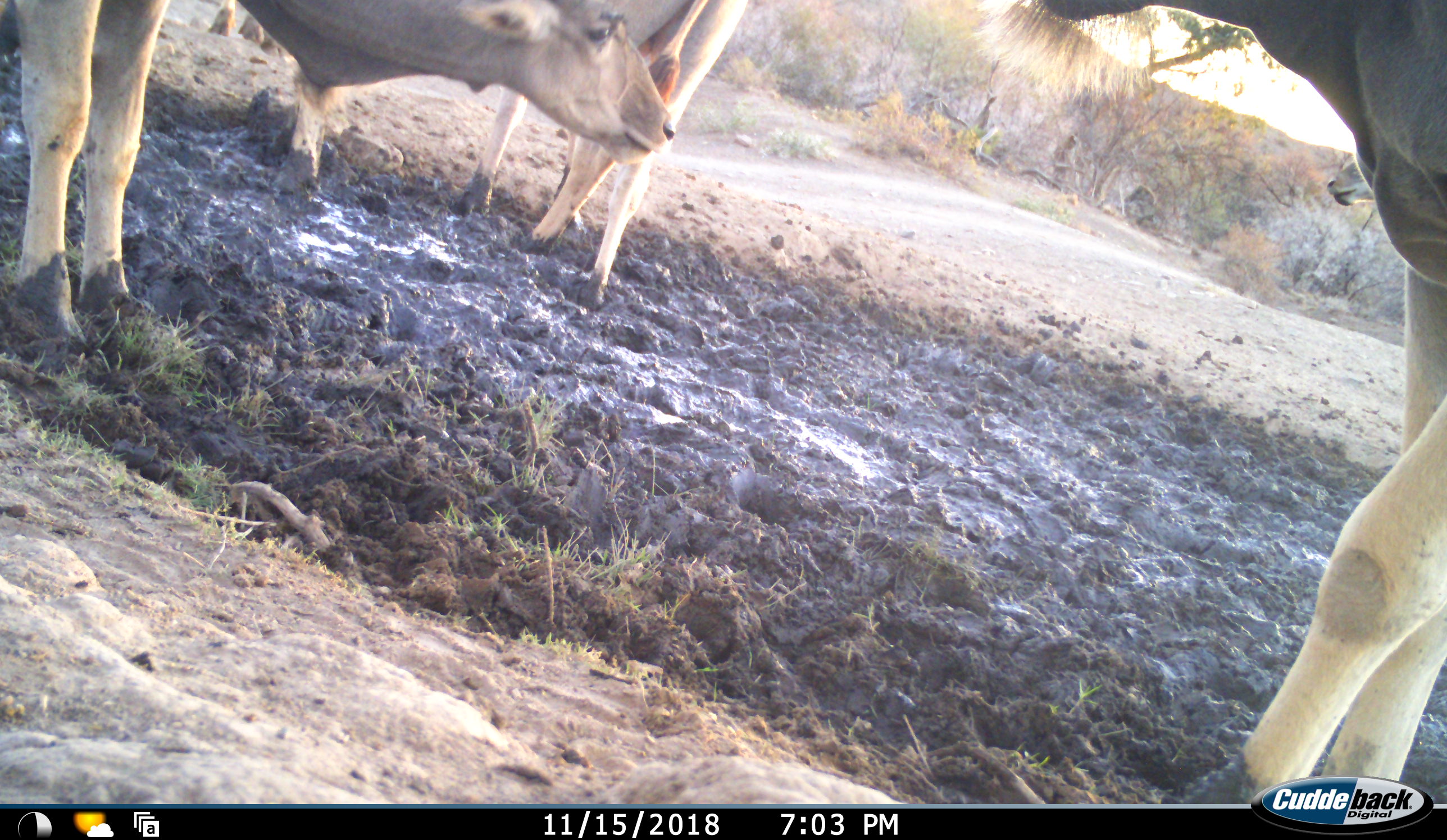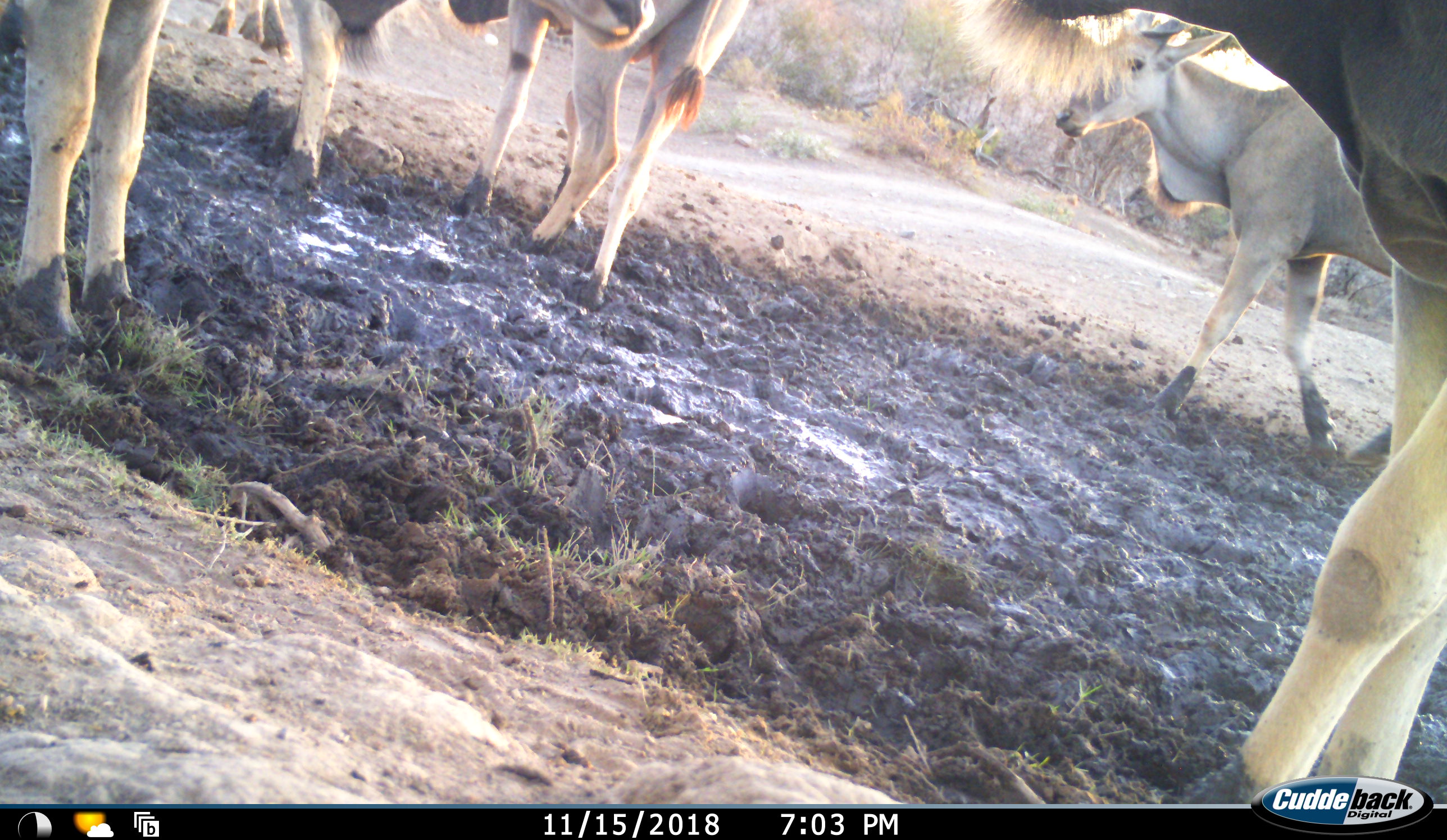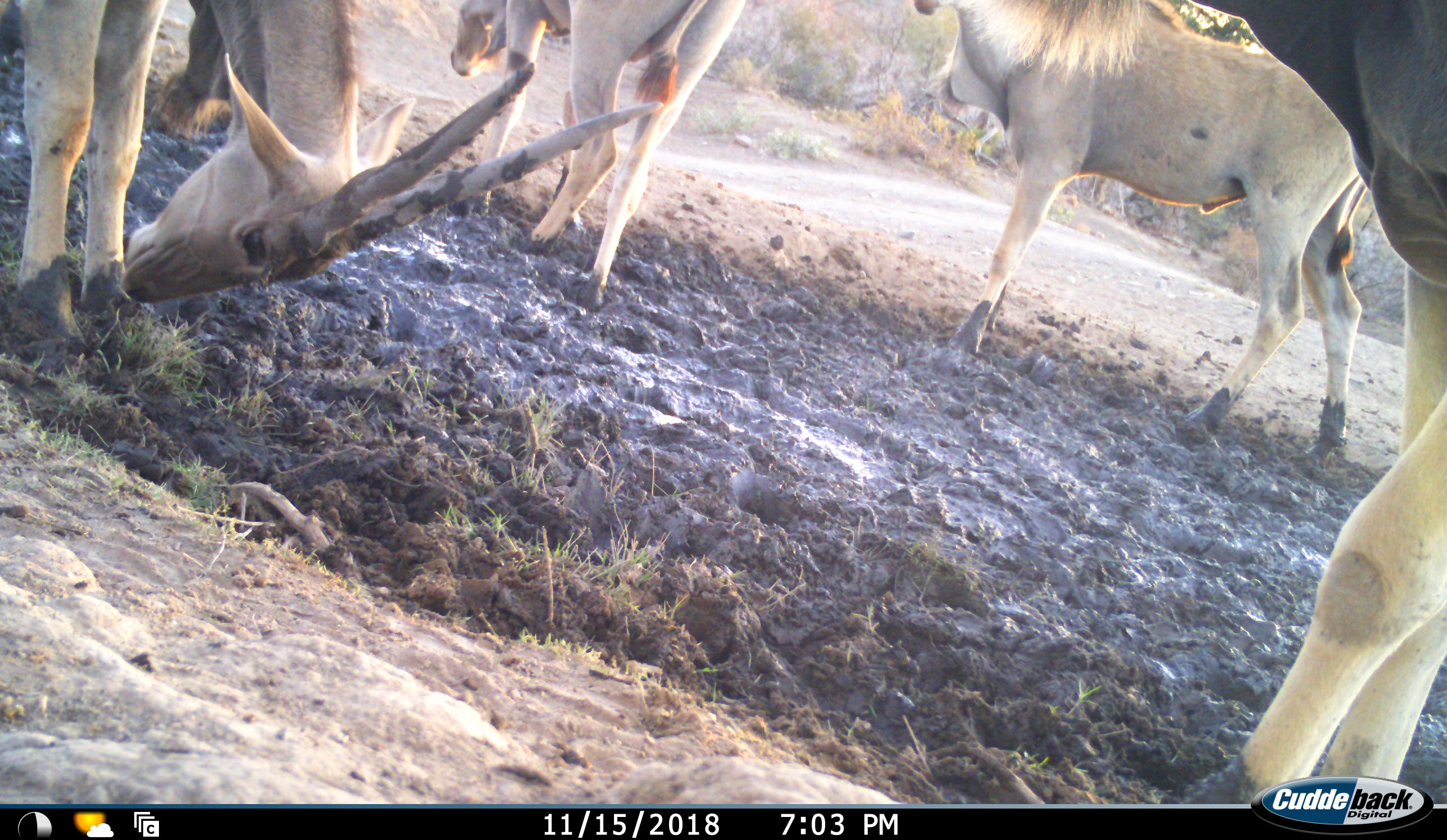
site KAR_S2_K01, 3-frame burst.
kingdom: Animalia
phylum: Chordata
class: Mammalia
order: Artiodactyla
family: Bovidae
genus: Tragelaphus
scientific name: Tragelaphus oryx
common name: eland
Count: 5.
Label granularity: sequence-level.